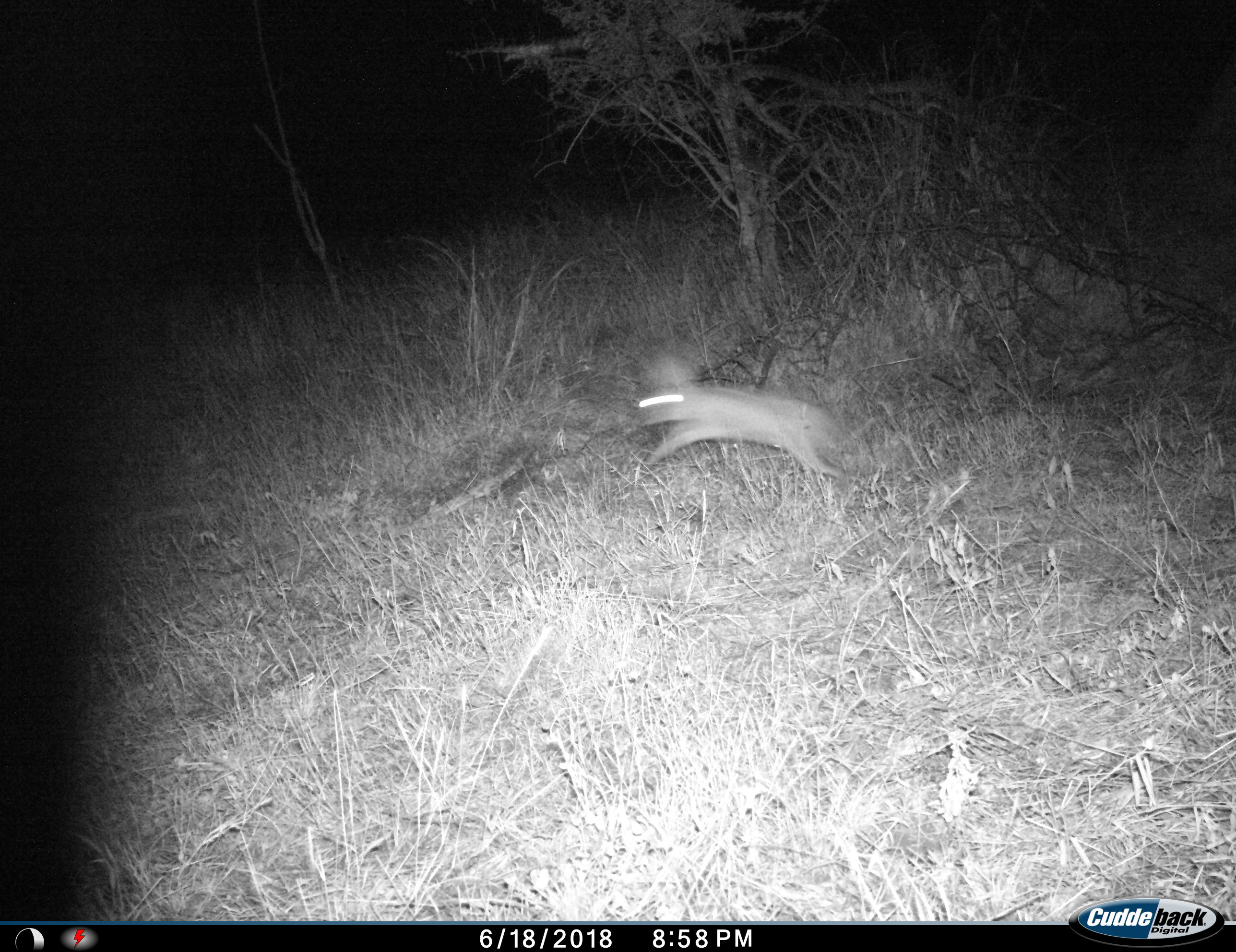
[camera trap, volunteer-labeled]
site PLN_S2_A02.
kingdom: Animalia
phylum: Chordata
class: Mammalia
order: Lagomorpha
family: Leporidae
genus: Lepus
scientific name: Lepus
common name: hare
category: hareunknown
Hareunknown (hare) (Lepus), count 1. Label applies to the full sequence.